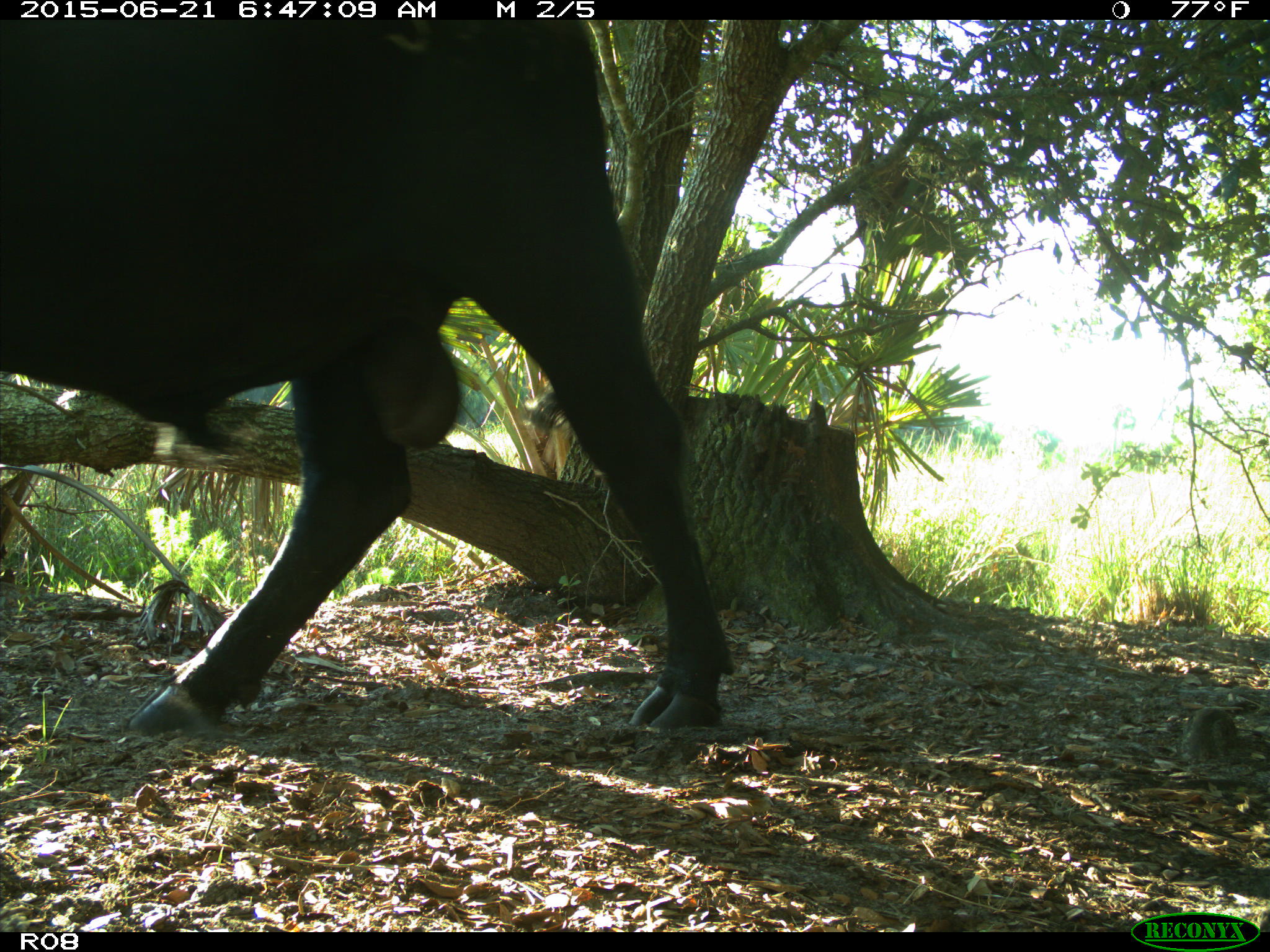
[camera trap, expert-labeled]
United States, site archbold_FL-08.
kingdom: Animalia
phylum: Chordata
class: Mammalia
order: Artiodactyla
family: Bovidae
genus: Bos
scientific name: Bos taurus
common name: domestic cow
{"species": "Bos taurus (domestic cow)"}